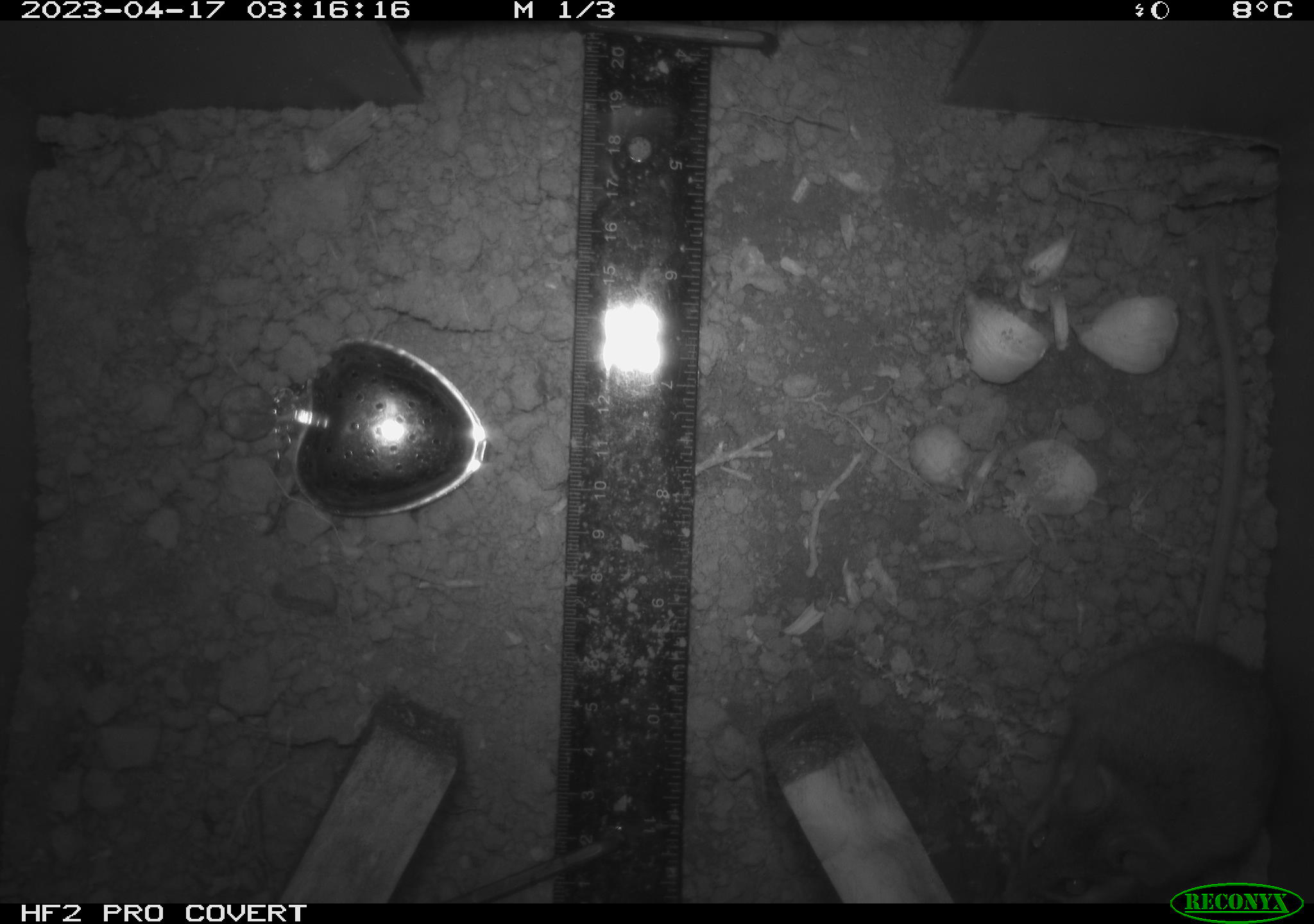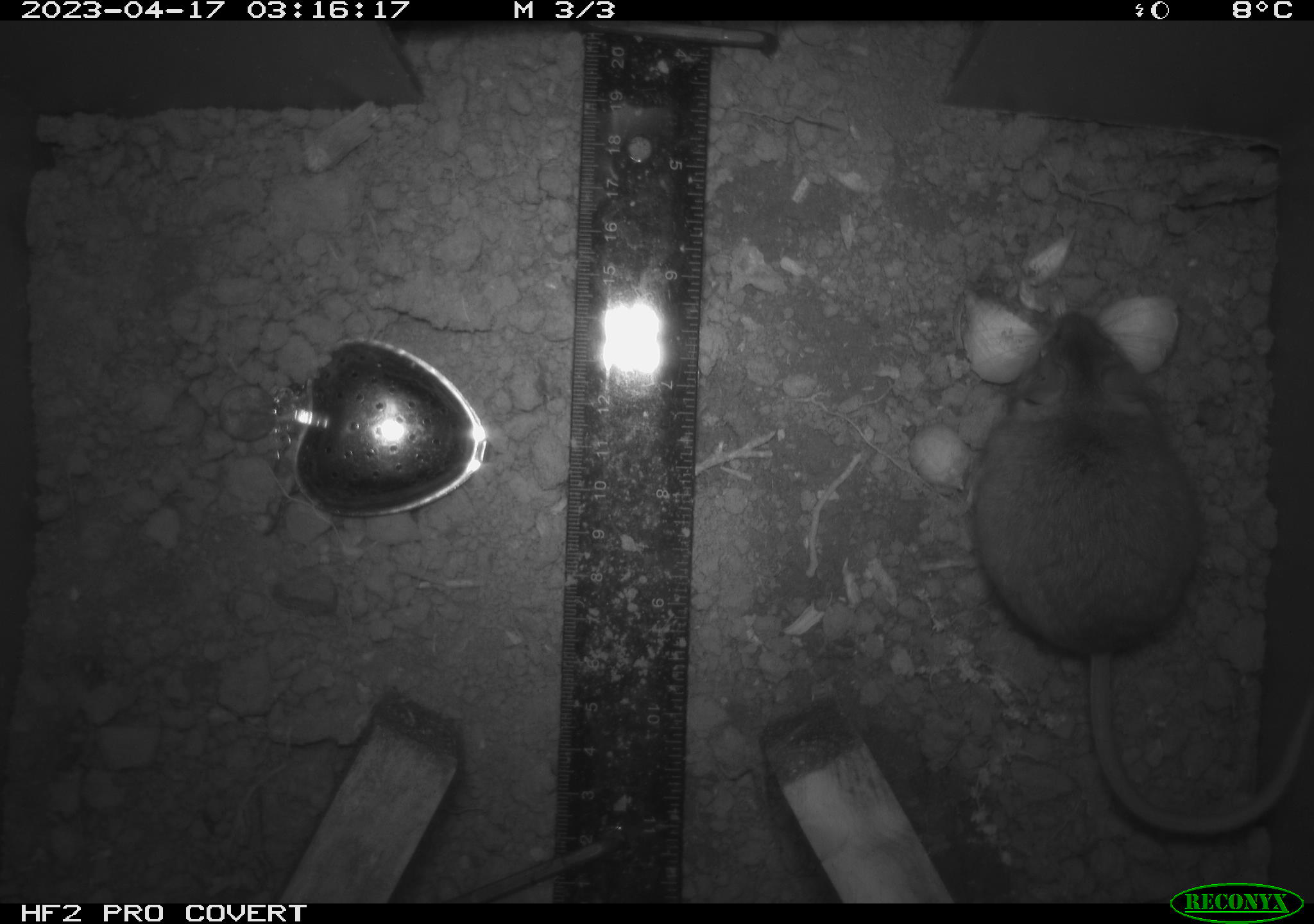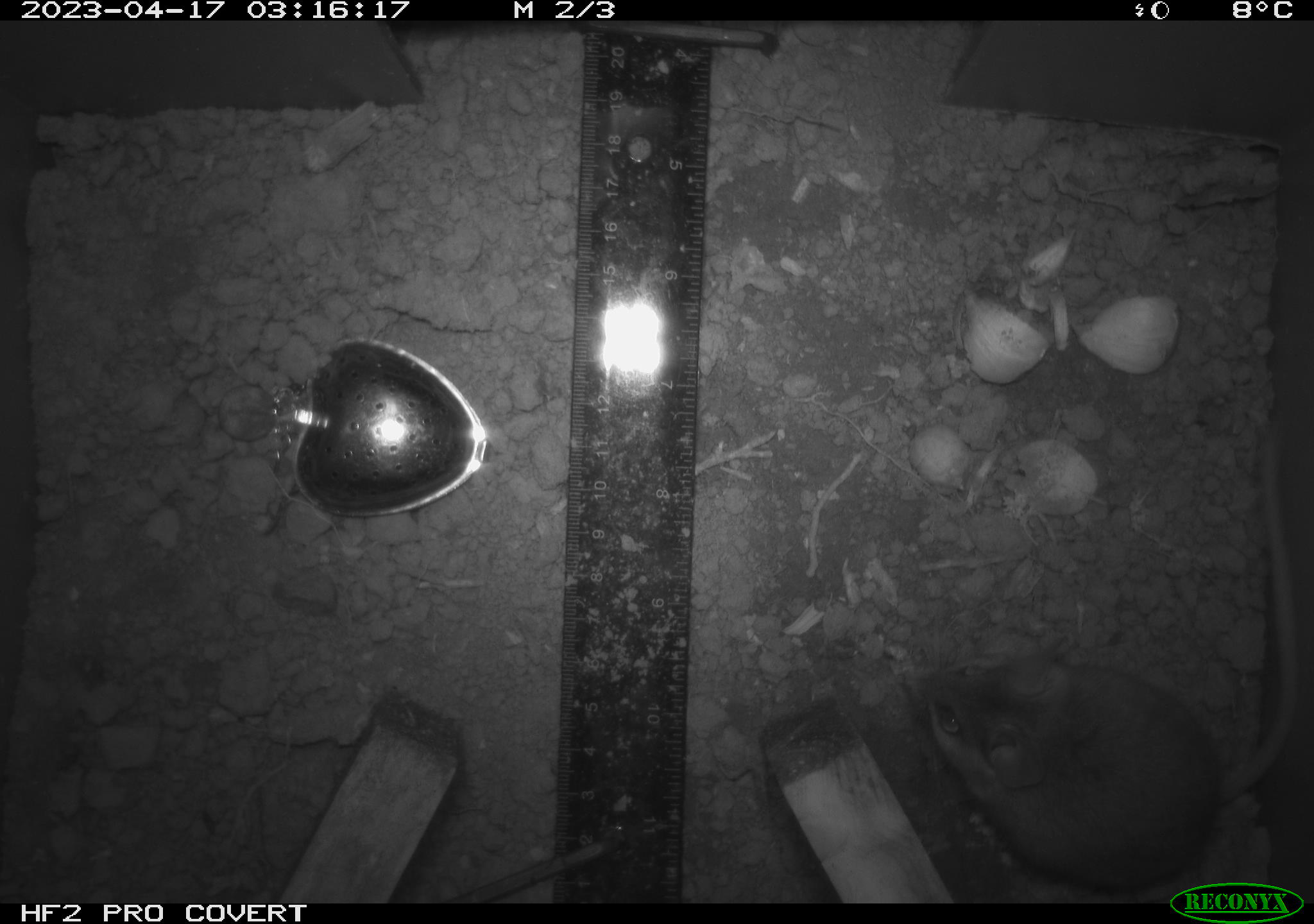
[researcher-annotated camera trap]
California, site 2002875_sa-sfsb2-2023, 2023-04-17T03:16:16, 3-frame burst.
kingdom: Animalia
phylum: Chordata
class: Mammalia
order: Rodentia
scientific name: Rodentia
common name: mouse species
Mouse species (Rodentia).